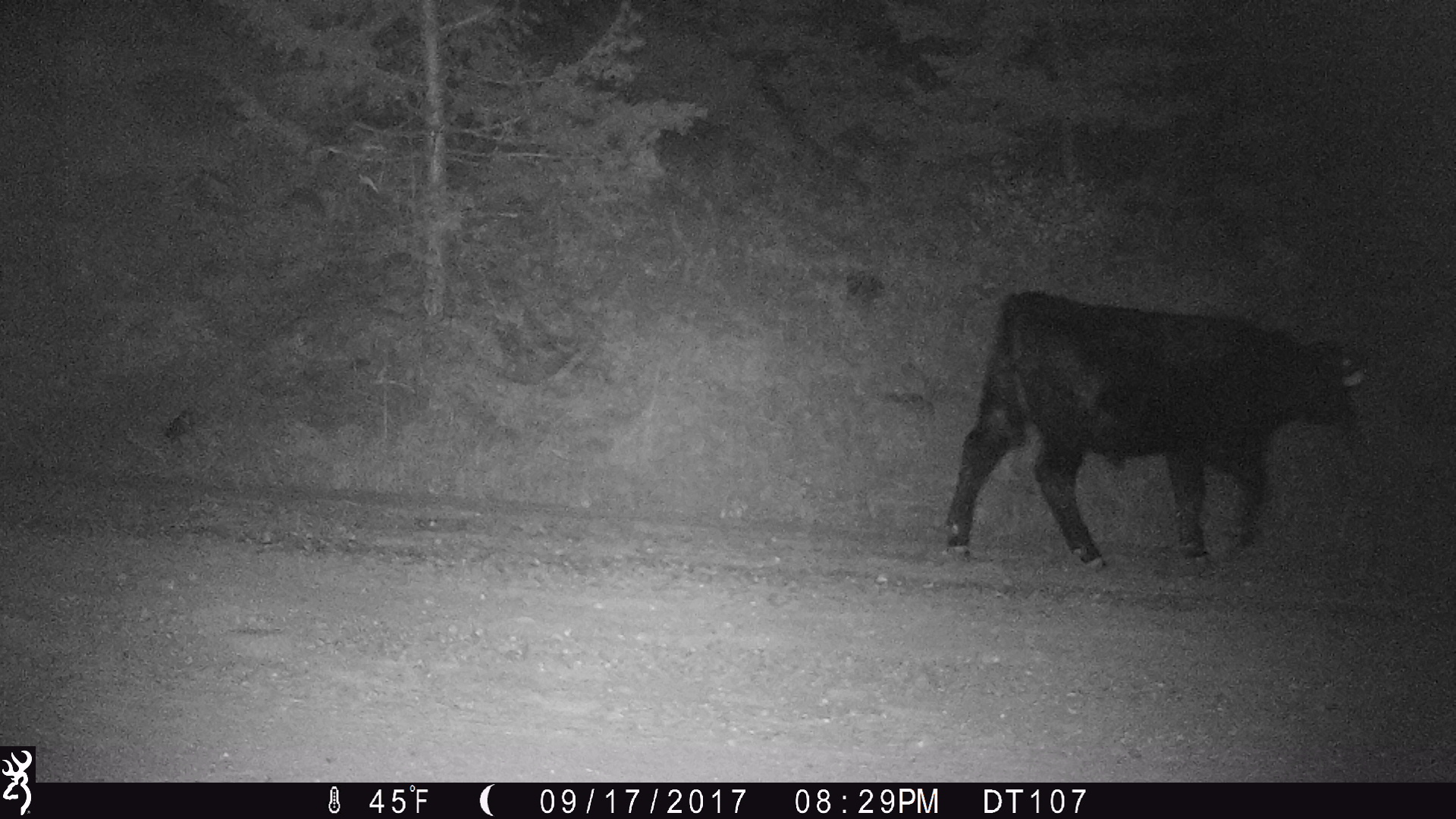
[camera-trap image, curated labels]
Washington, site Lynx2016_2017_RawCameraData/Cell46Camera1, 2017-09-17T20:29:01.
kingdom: Animalia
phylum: Chordata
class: Mammalia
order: Artiodactyla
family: Bovidae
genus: Bos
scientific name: Bos taurus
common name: domestic cattle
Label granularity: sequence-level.